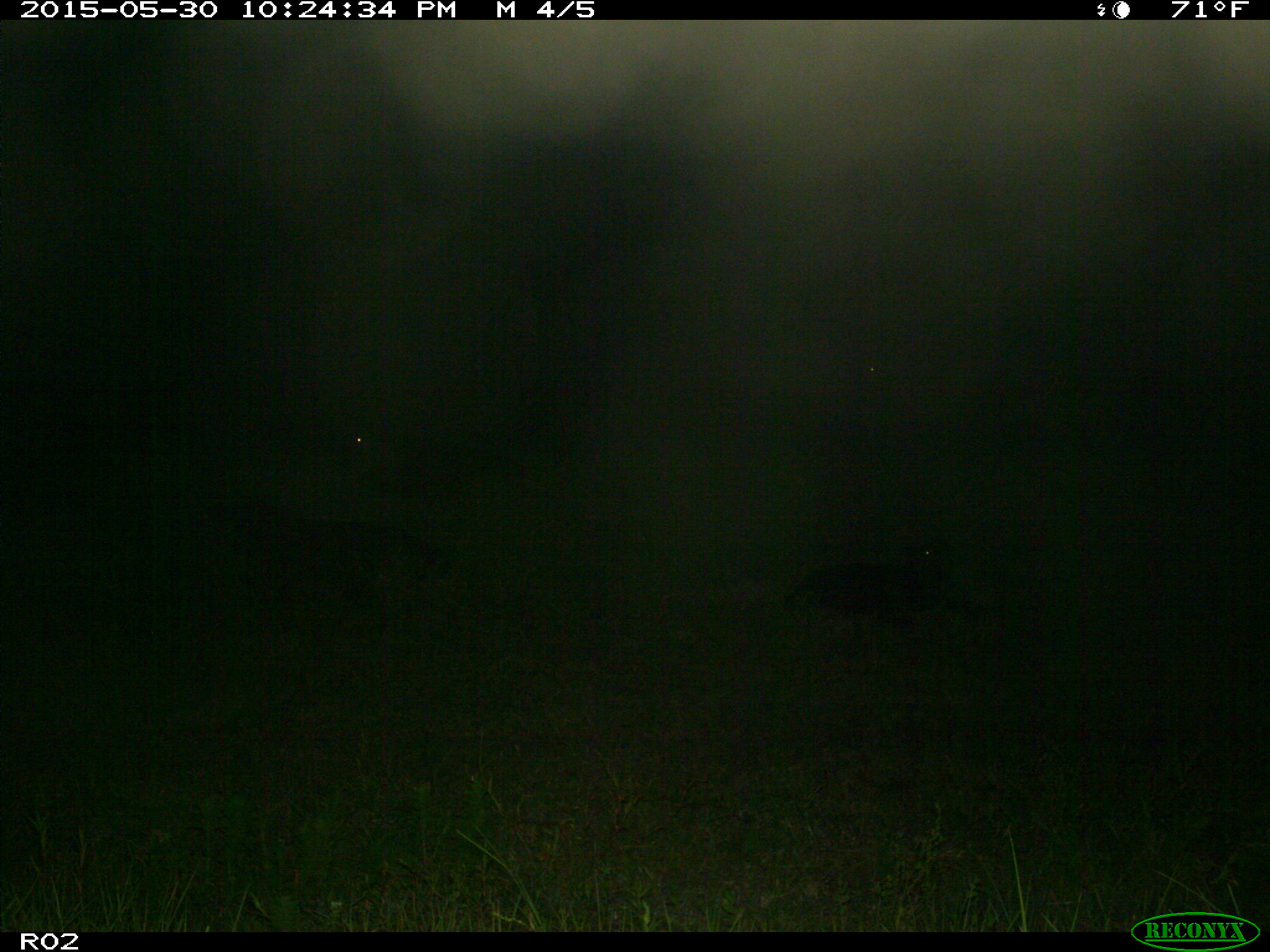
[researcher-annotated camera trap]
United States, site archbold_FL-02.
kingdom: Animalia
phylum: Chordata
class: Mammalia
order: Artiodactyla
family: Bovidae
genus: Bos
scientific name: Bos taurus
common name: domestic cow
Bos taurus (domestic cow).